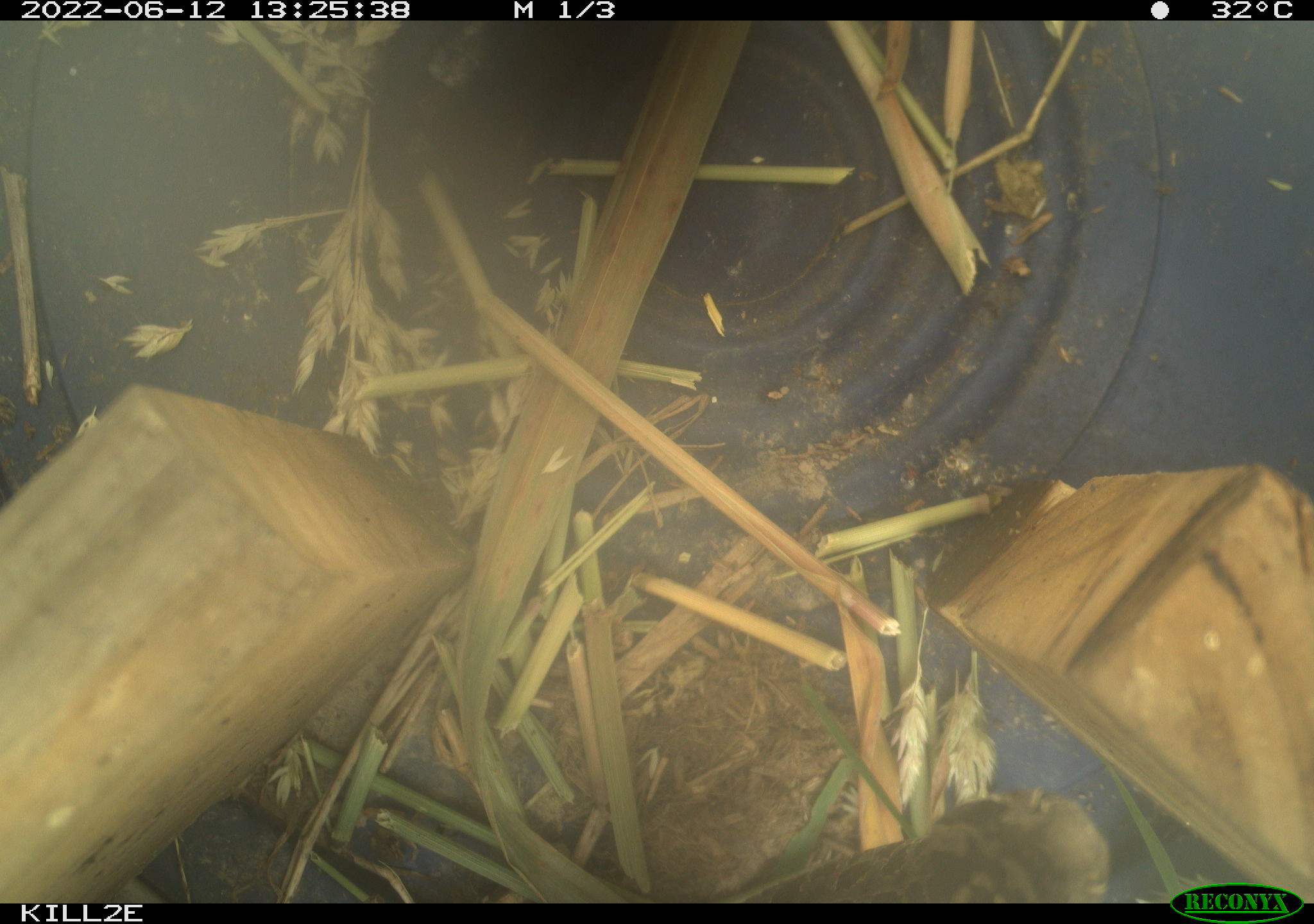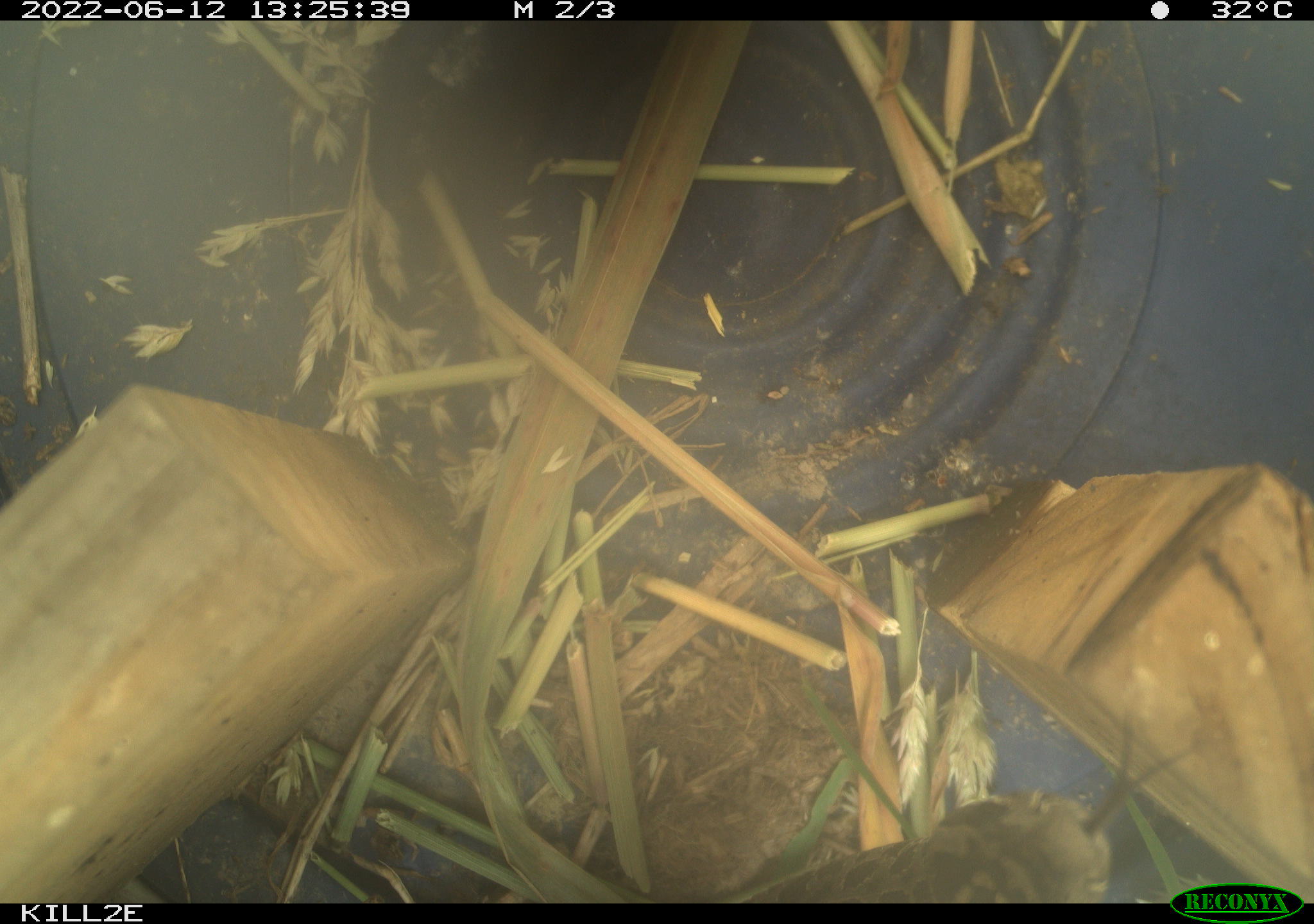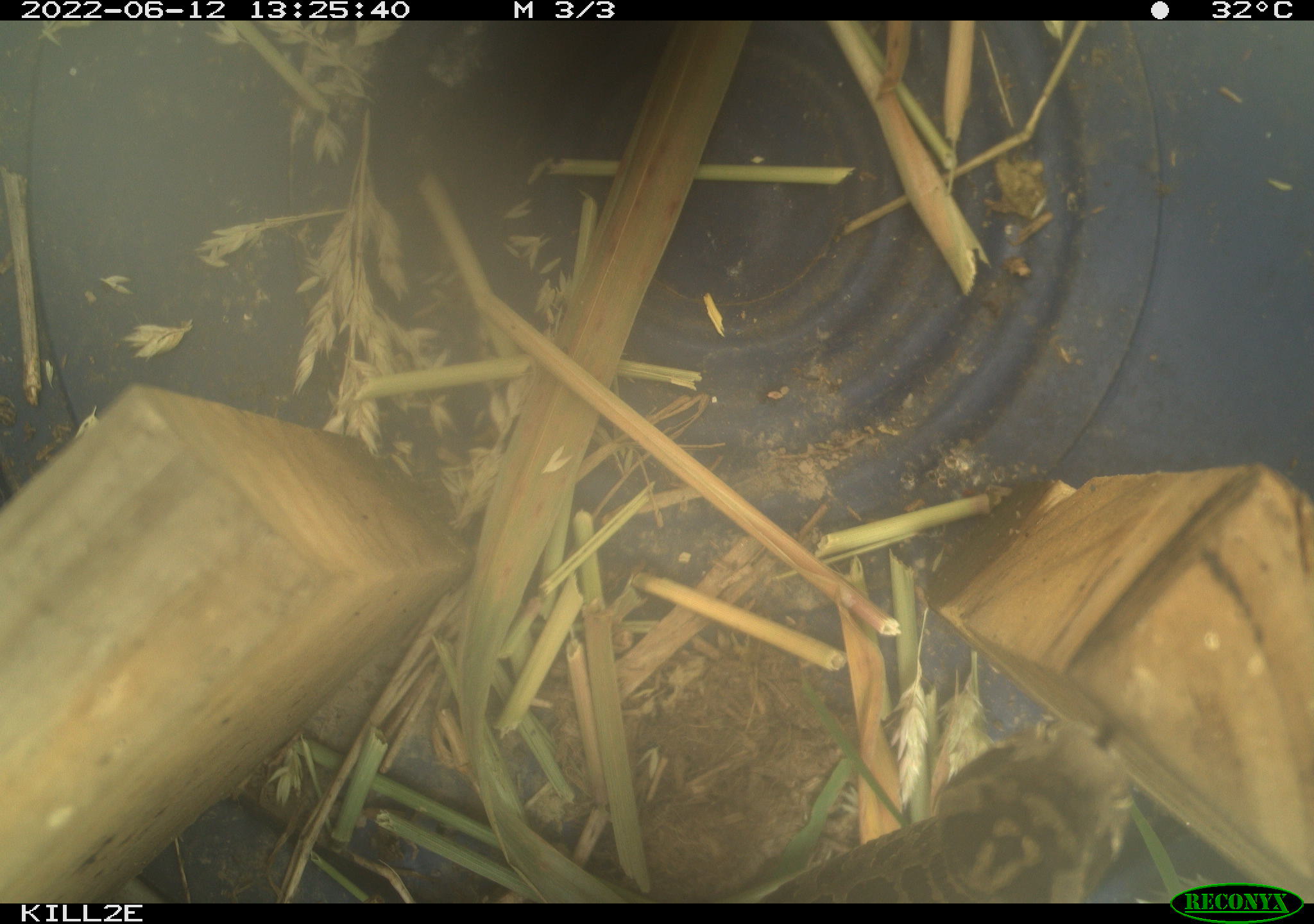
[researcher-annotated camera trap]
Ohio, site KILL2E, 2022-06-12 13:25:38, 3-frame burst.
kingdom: Animalia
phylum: Chordata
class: Reptilia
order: Squamata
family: Viperidae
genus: Sistrurus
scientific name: Sistrurus catenatus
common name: eastern massasauga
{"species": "eastern massasauga (Sistrurus catenatus)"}